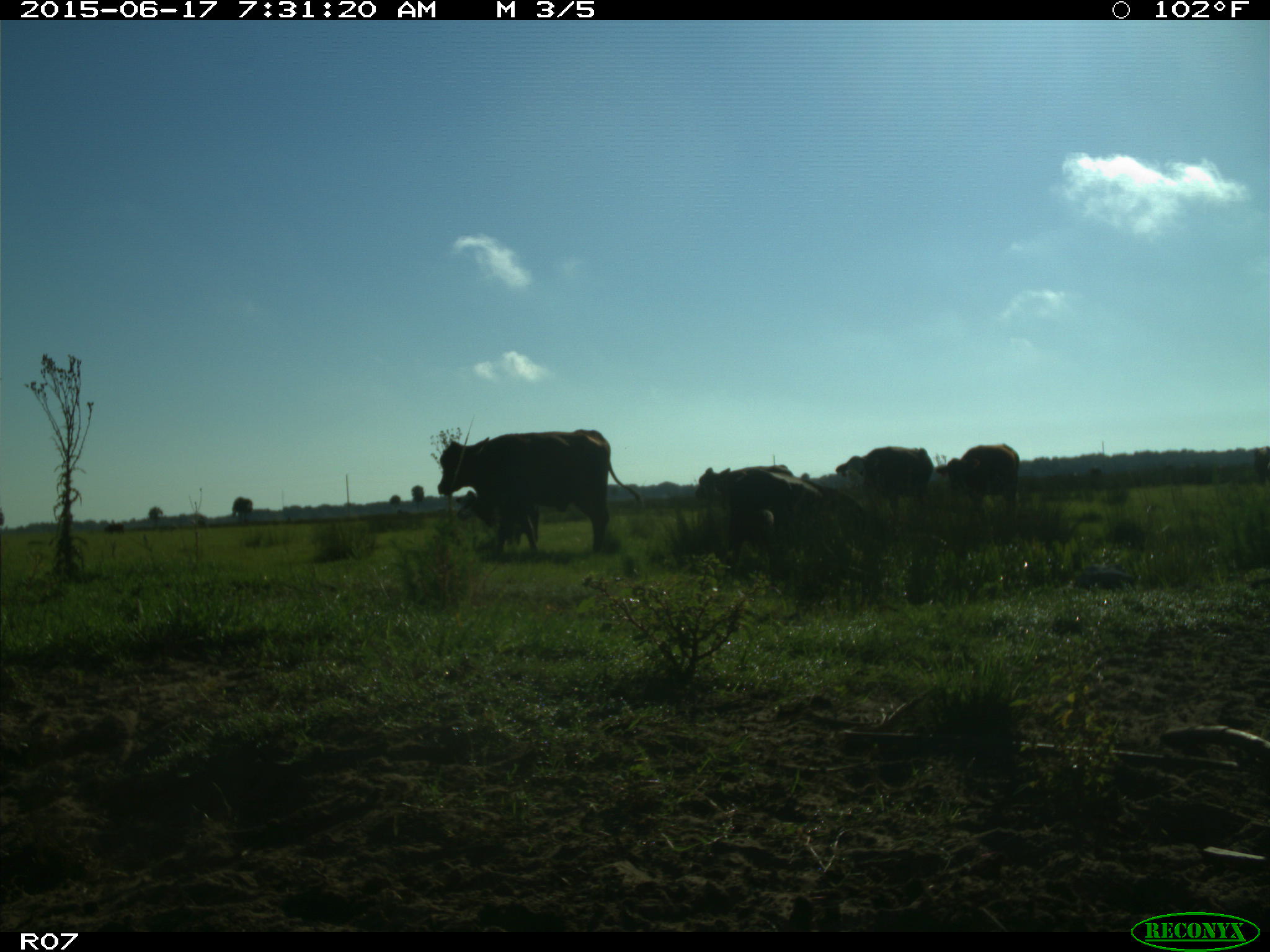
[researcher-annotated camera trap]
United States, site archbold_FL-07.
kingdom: Animalia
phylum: Chordata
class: Mammalia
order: Artiodactyla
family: Bovidae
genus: Bos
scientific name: Bos taurus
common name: domestic cow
Bos taurus (domestic cow).